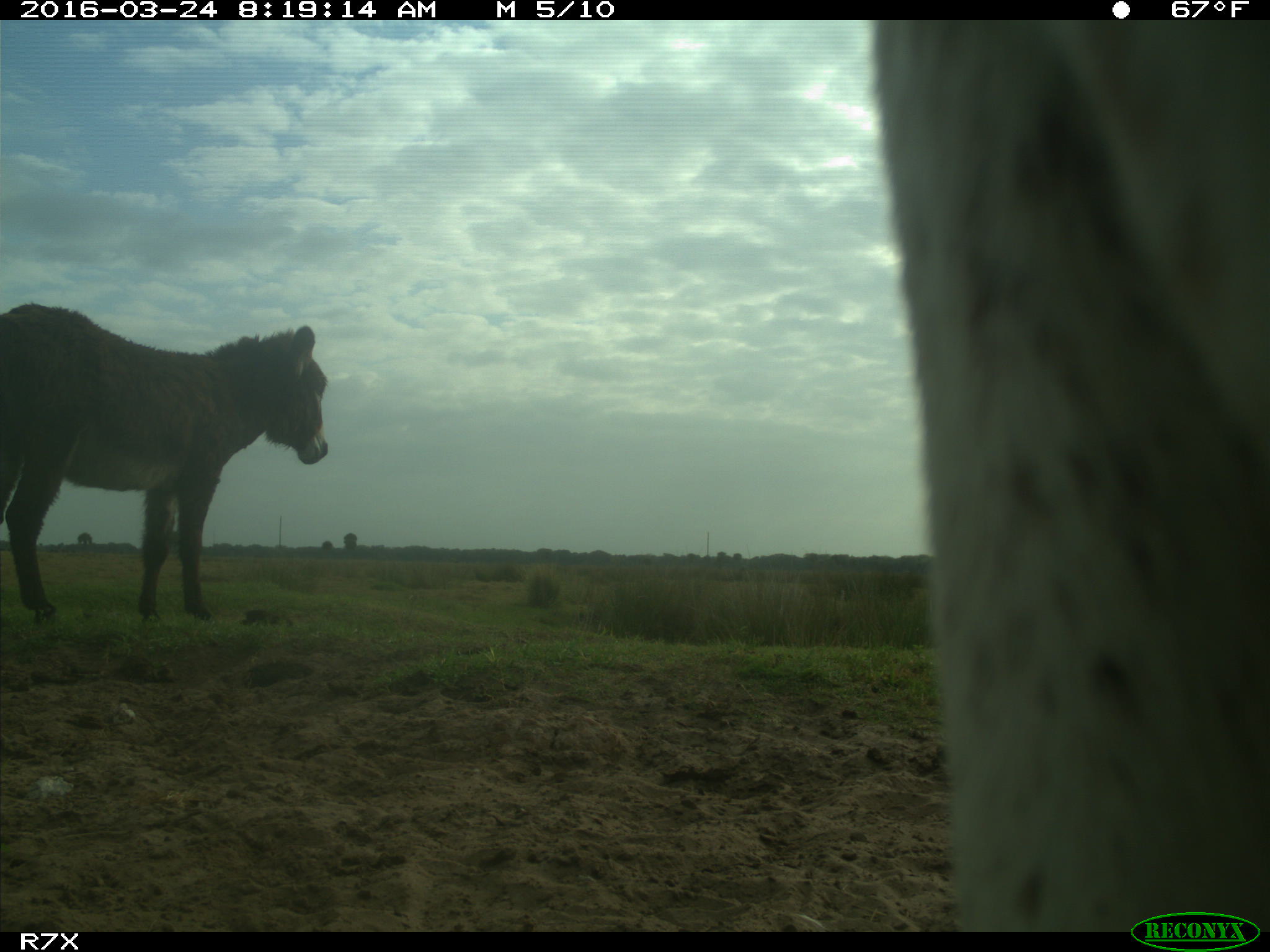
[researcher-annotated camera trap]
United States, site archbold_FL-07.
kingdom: Animalia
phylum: Chordata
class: Mammalia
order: Artiodactyla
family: Bovidae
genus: Bos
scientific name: Bos taurus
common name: domestic cow